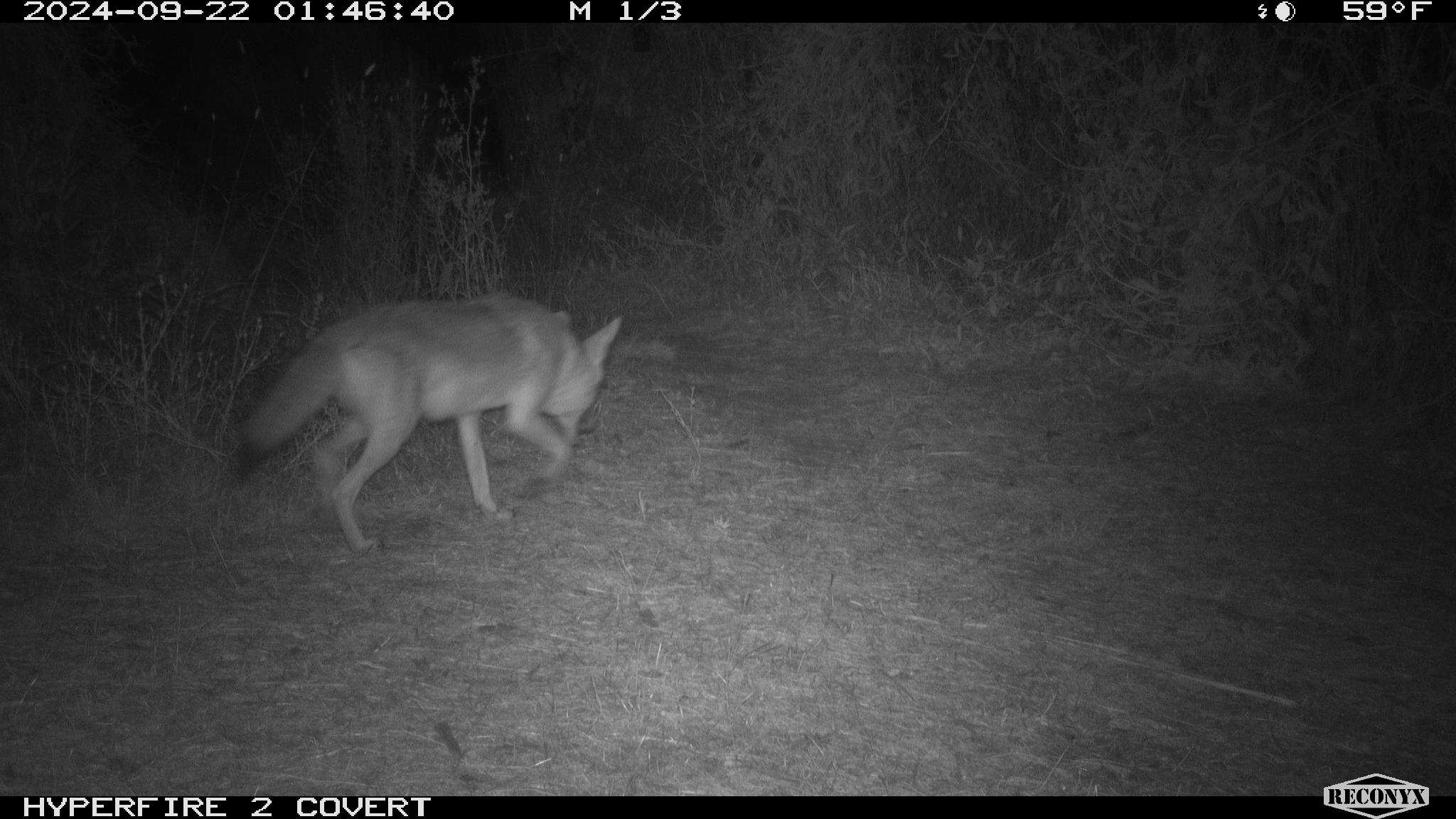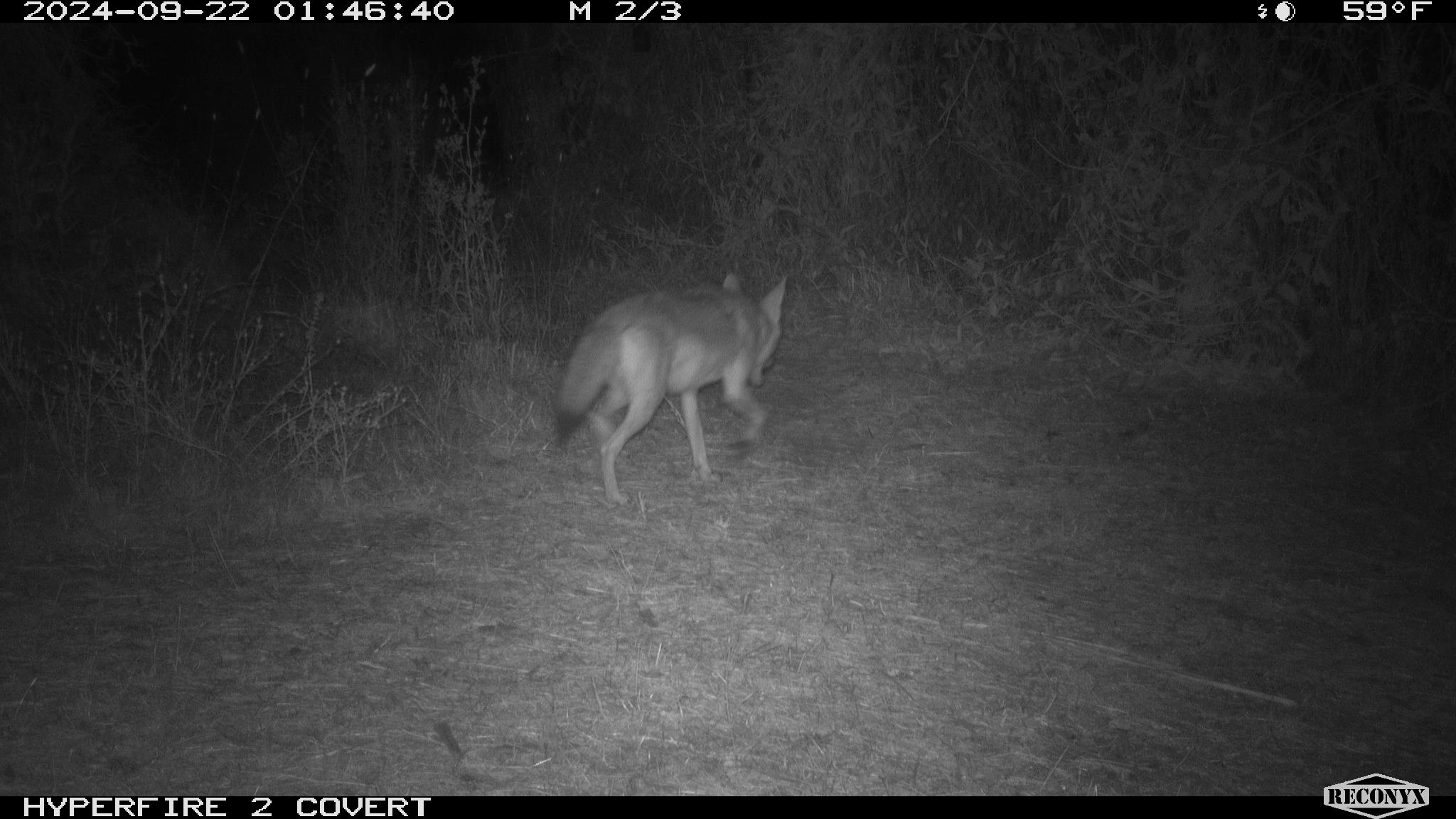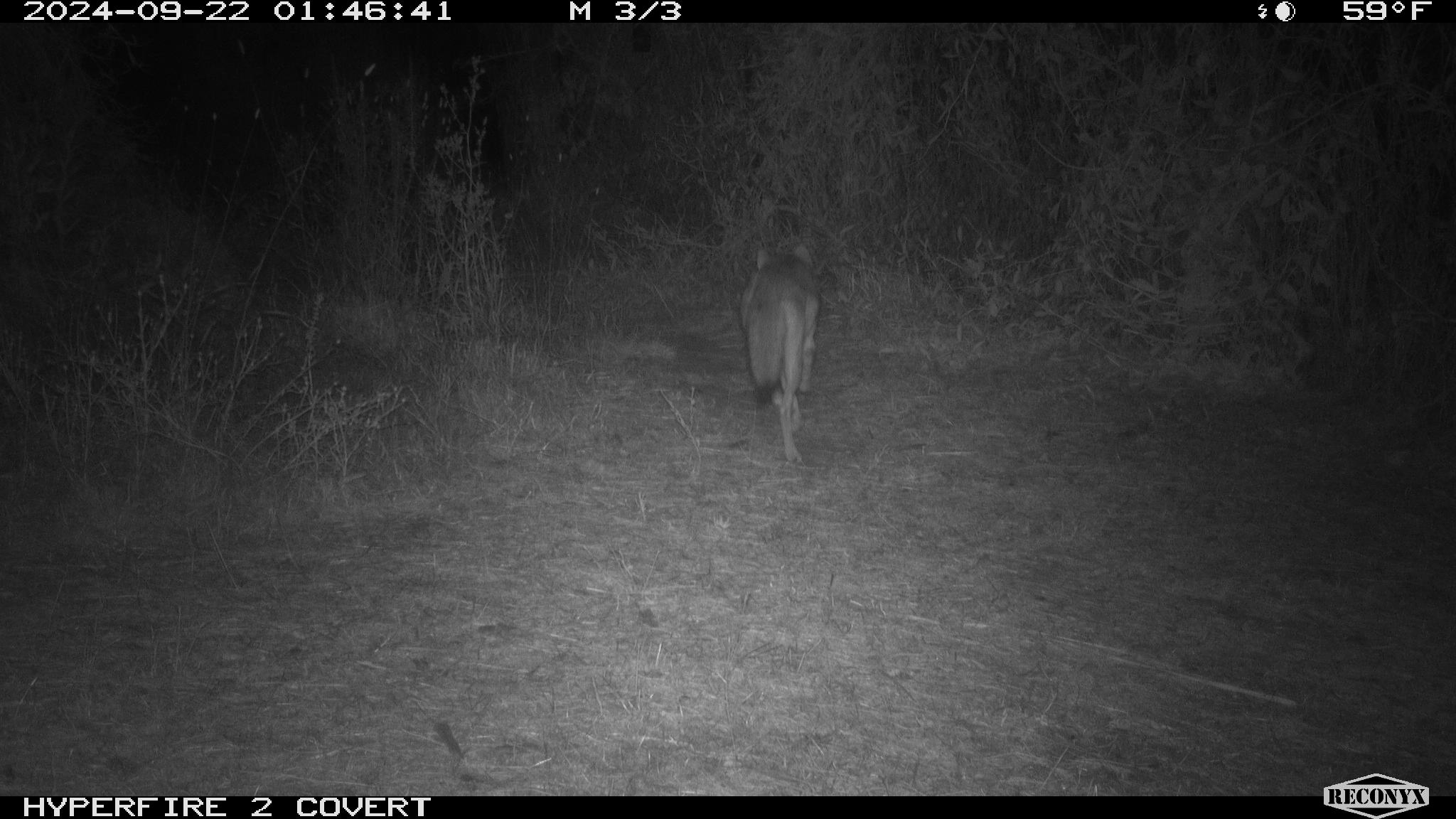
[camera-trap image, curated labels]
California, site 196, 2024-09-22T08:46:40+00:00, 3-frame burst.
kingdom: Animalia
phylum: Chordata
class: Mammalia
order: Carnivora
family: Canidae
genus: Canis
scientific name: Canis latrans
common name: coyote